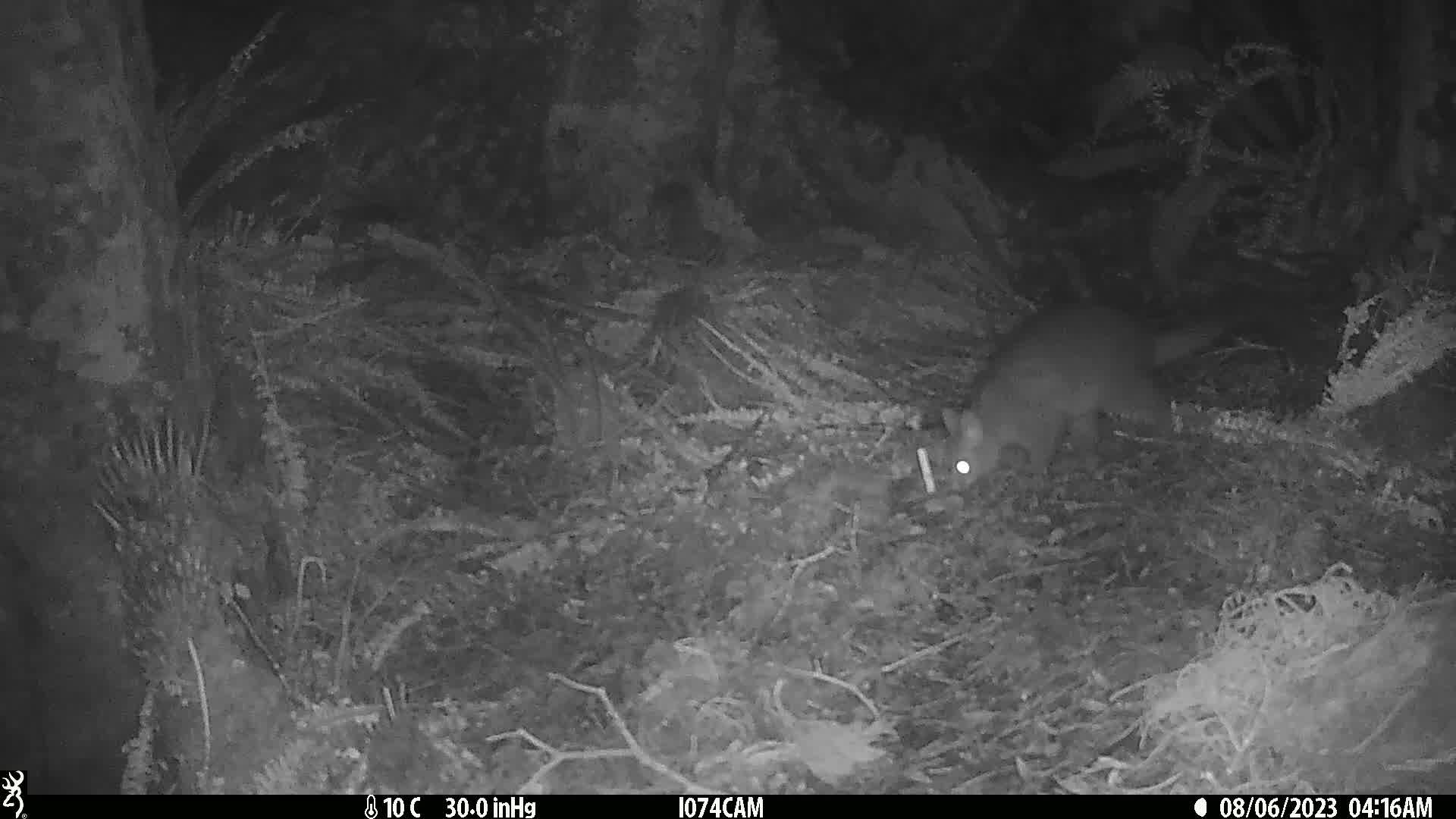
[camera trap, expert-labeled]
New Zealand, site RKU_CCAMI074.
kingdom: Animalia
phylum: Chordata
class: Mammalia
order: Diprotodontia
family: Phalangeridae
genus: Trichosurus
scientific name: Trichosurus vulpecula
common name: common brushtail possum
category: possum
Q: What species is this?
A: Possum (common brushtail possum) (Trichosurus vulpecula).